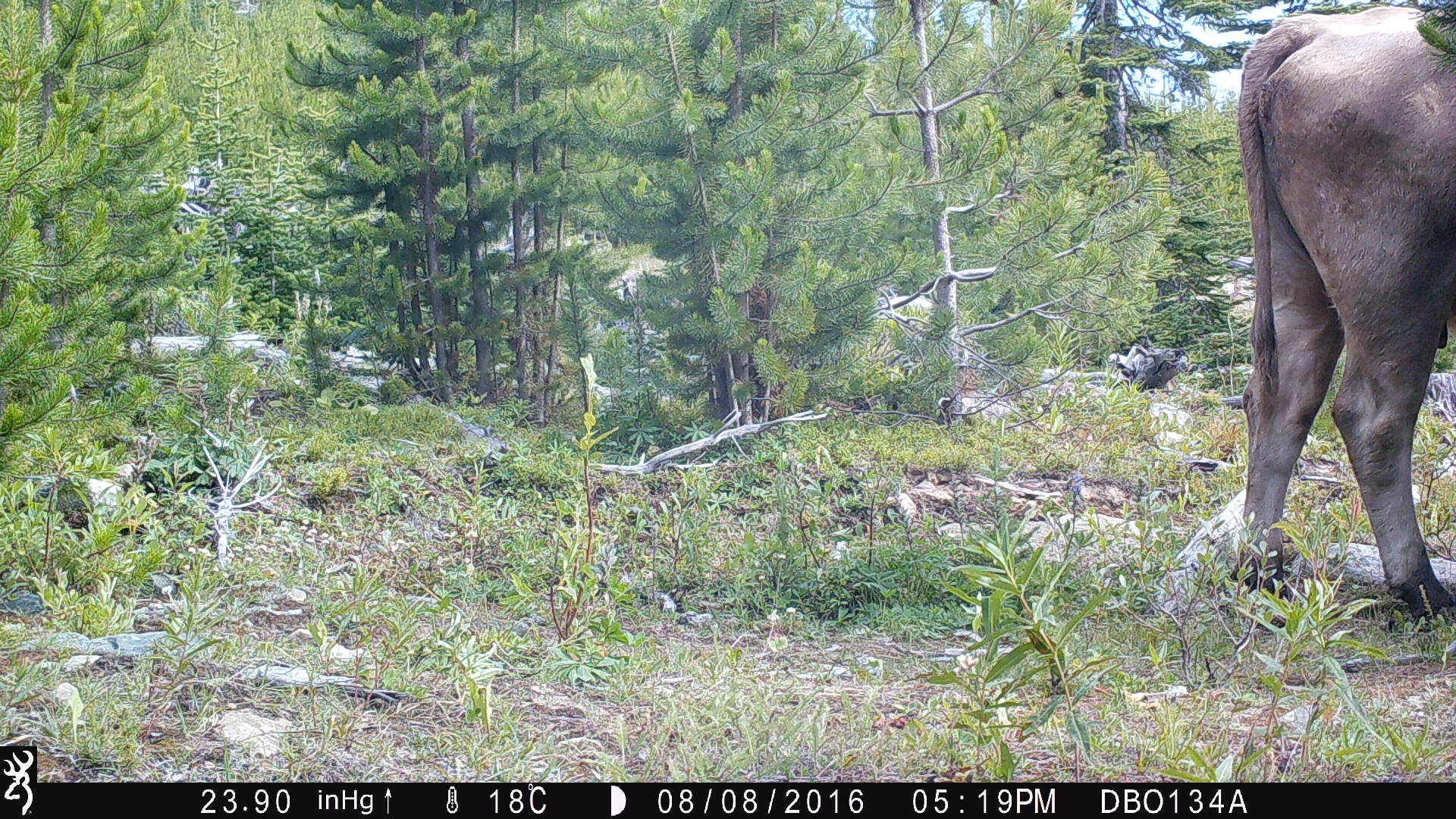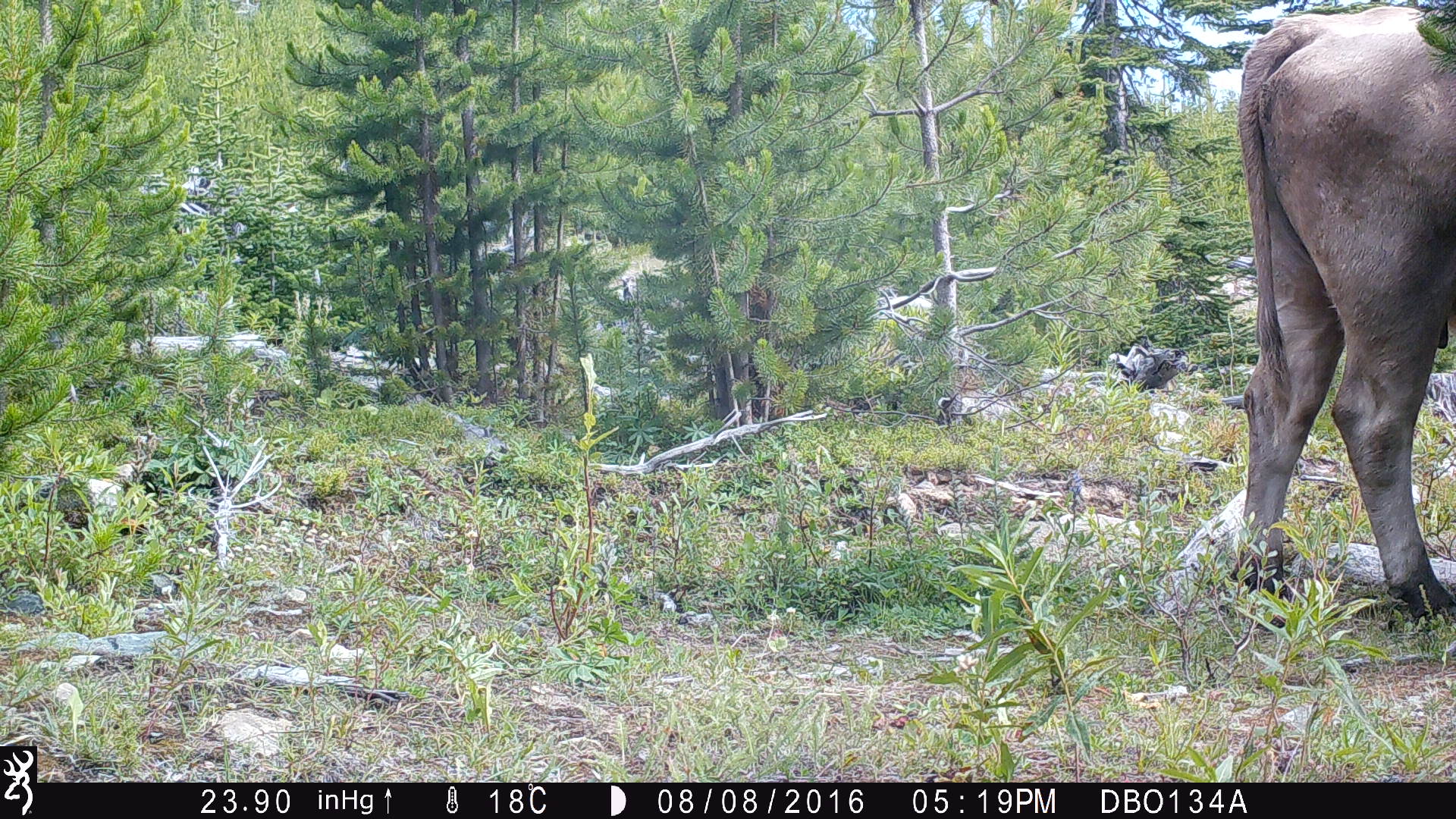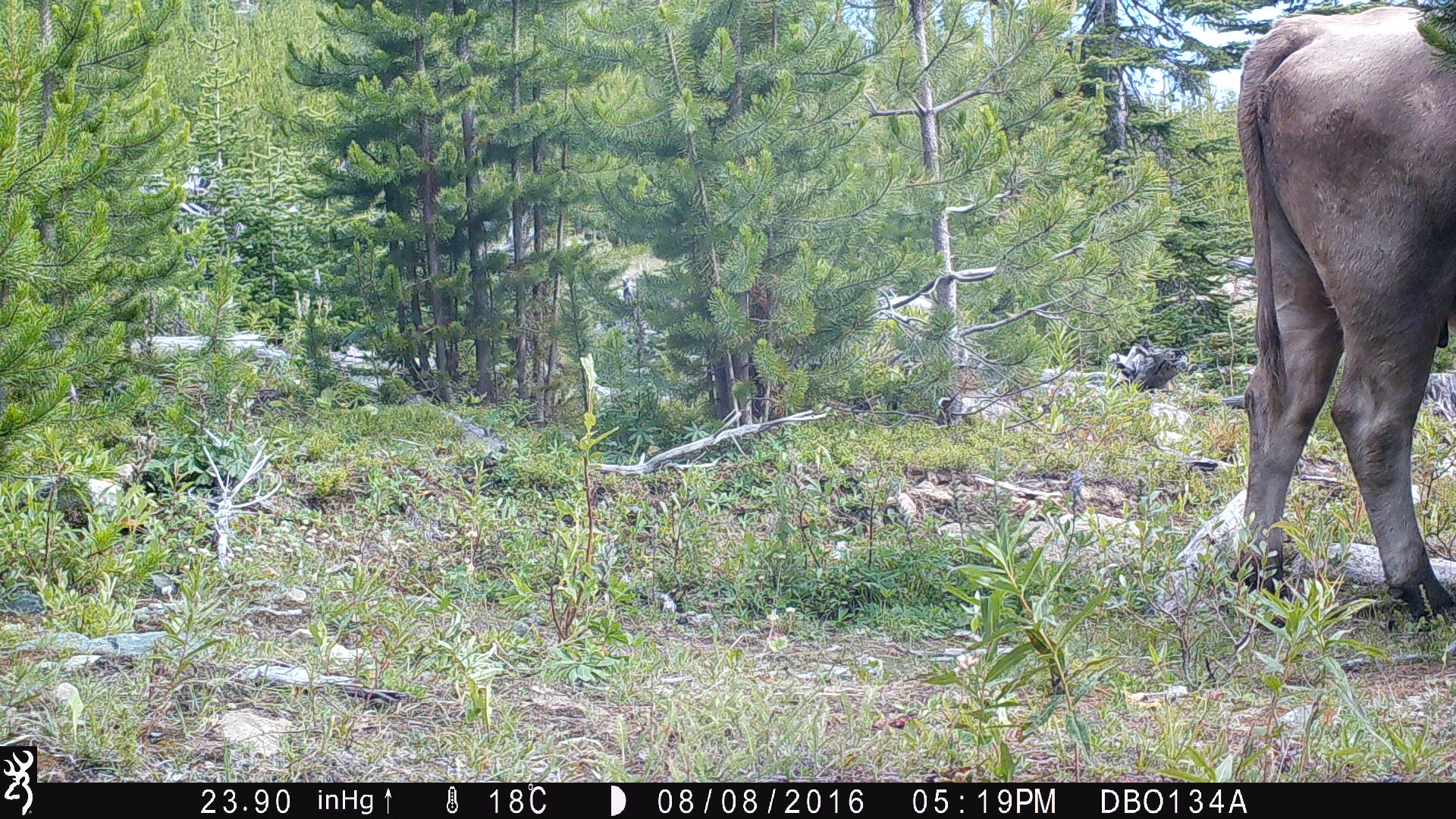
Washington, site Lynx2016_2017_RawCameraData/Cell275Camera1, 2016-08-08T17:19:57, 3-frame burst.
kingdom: Animalia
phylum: Chordata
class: Mammalia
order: Artiodactyla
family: Bovidae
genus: Bos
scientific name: Bos taurus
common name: domestic cattle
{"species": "domestic cattle (Bos taurus)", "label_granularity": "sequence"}